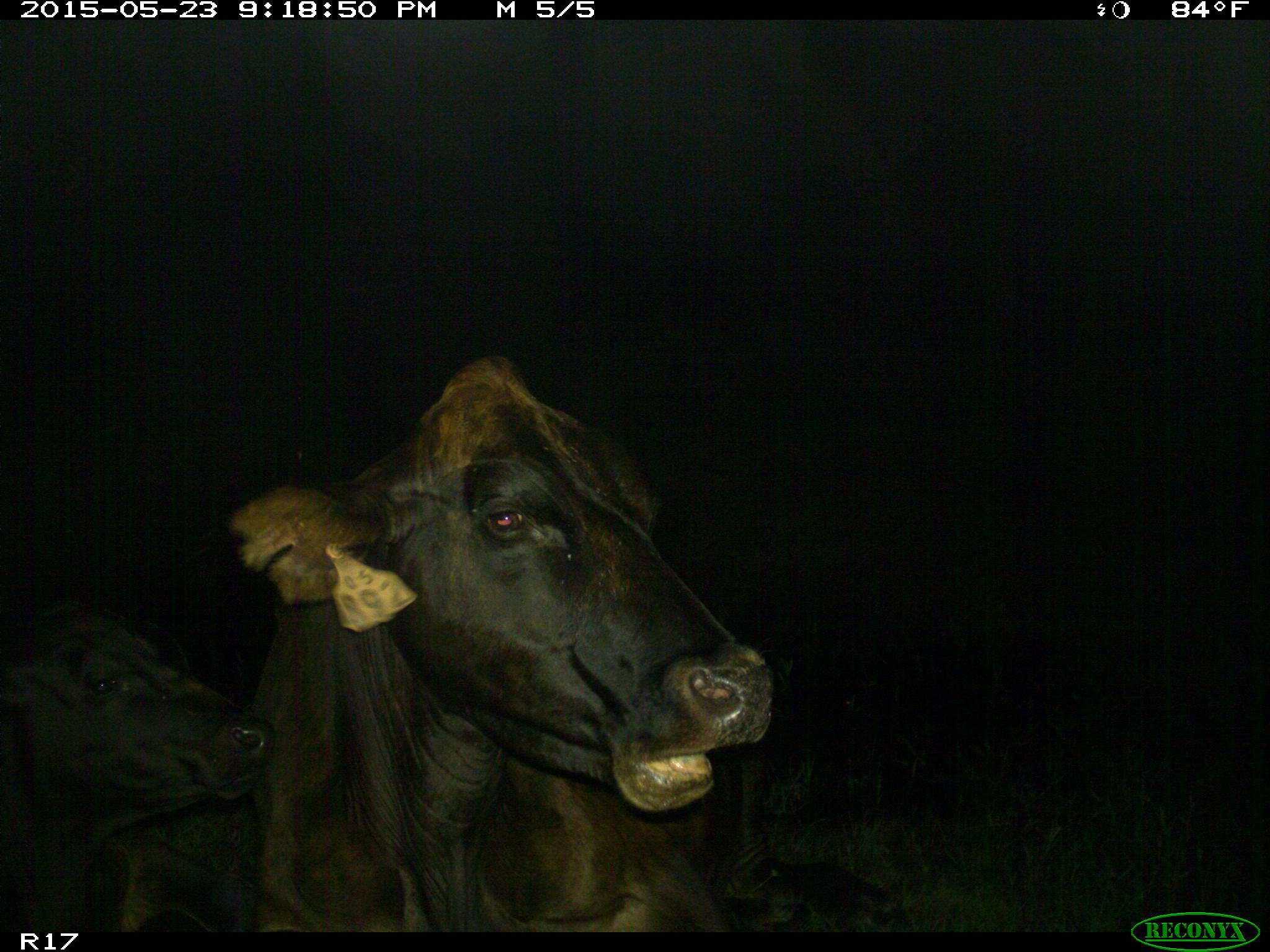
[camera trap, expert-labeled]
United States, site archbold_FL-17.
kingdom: Animalia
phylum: Chordata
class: Mammalia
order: Artiodactyla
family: Bovidae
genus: Bos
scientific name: Bos taurus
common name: domestic cow